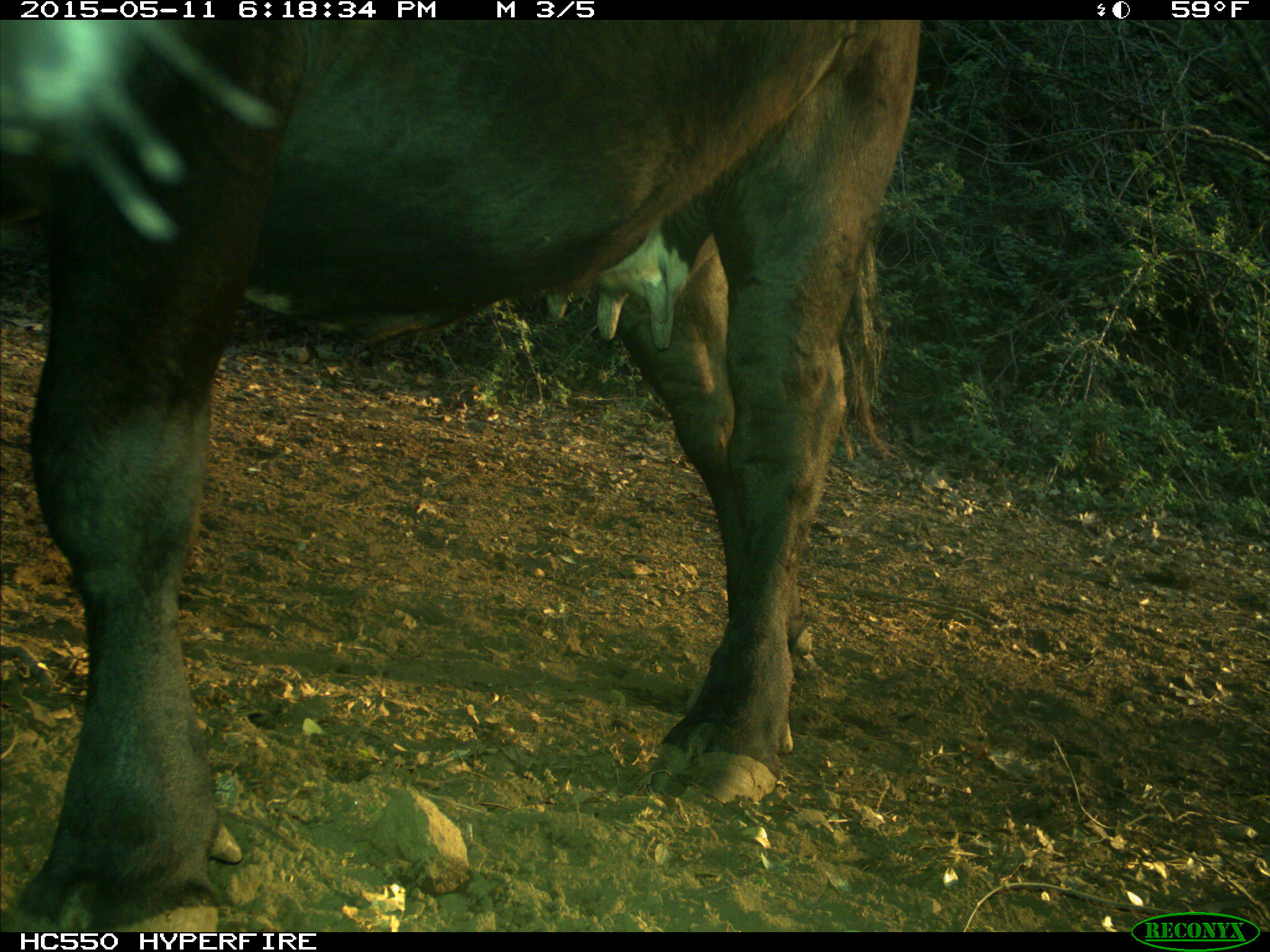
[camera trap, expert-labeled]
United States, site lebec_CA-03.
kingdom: Animalia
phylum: Chordata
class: Mammalia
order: Artiodactyla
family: Bovidae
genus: Bos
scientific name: Bos taurus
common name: domestic cow